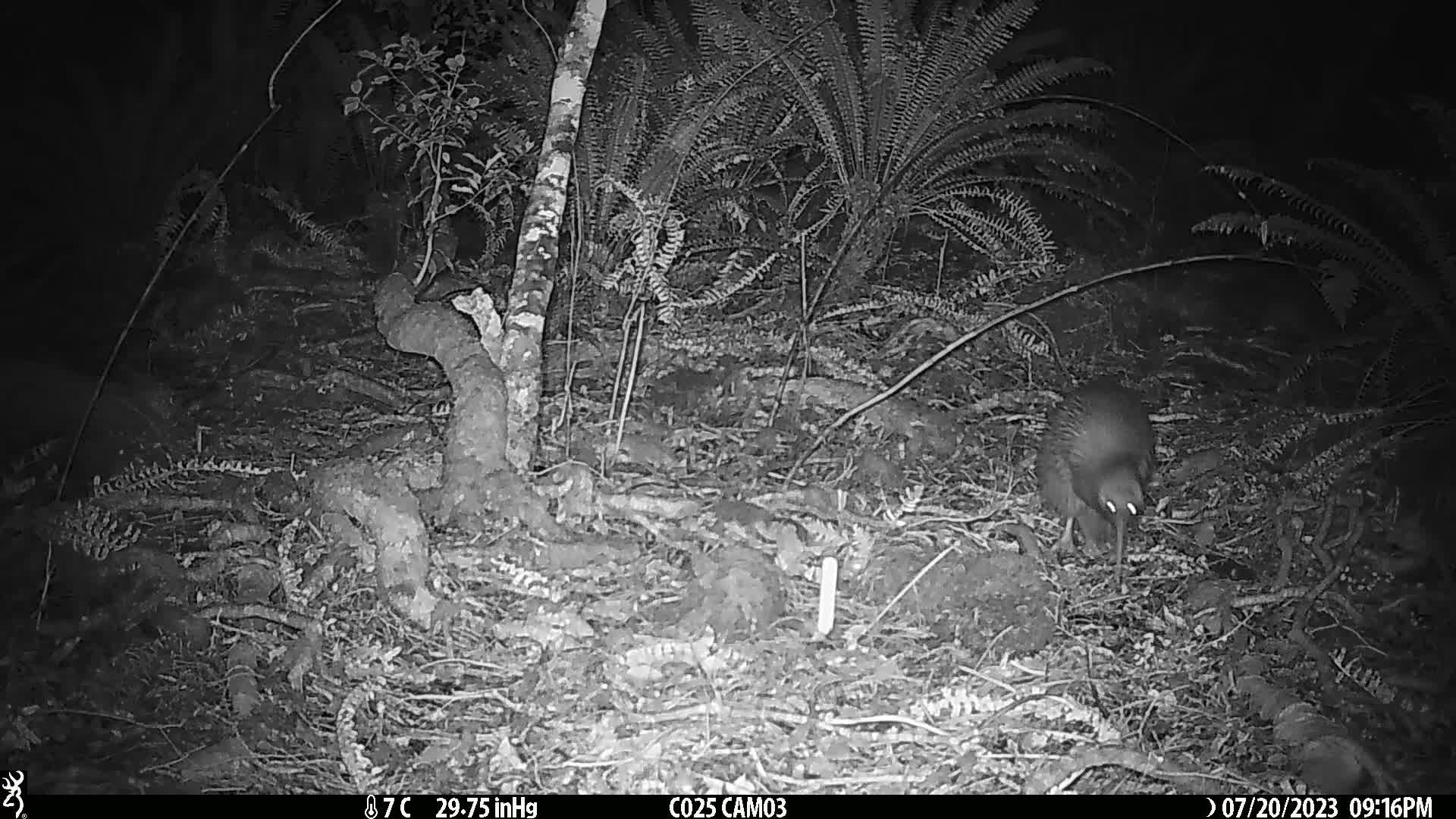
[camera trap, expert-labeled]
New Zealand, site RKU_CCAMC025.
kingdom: Animalia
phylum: Chordata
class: Aves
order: Apterygiformes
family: Apterygidae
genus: Apteryx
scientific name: Apteryx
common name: kiwi